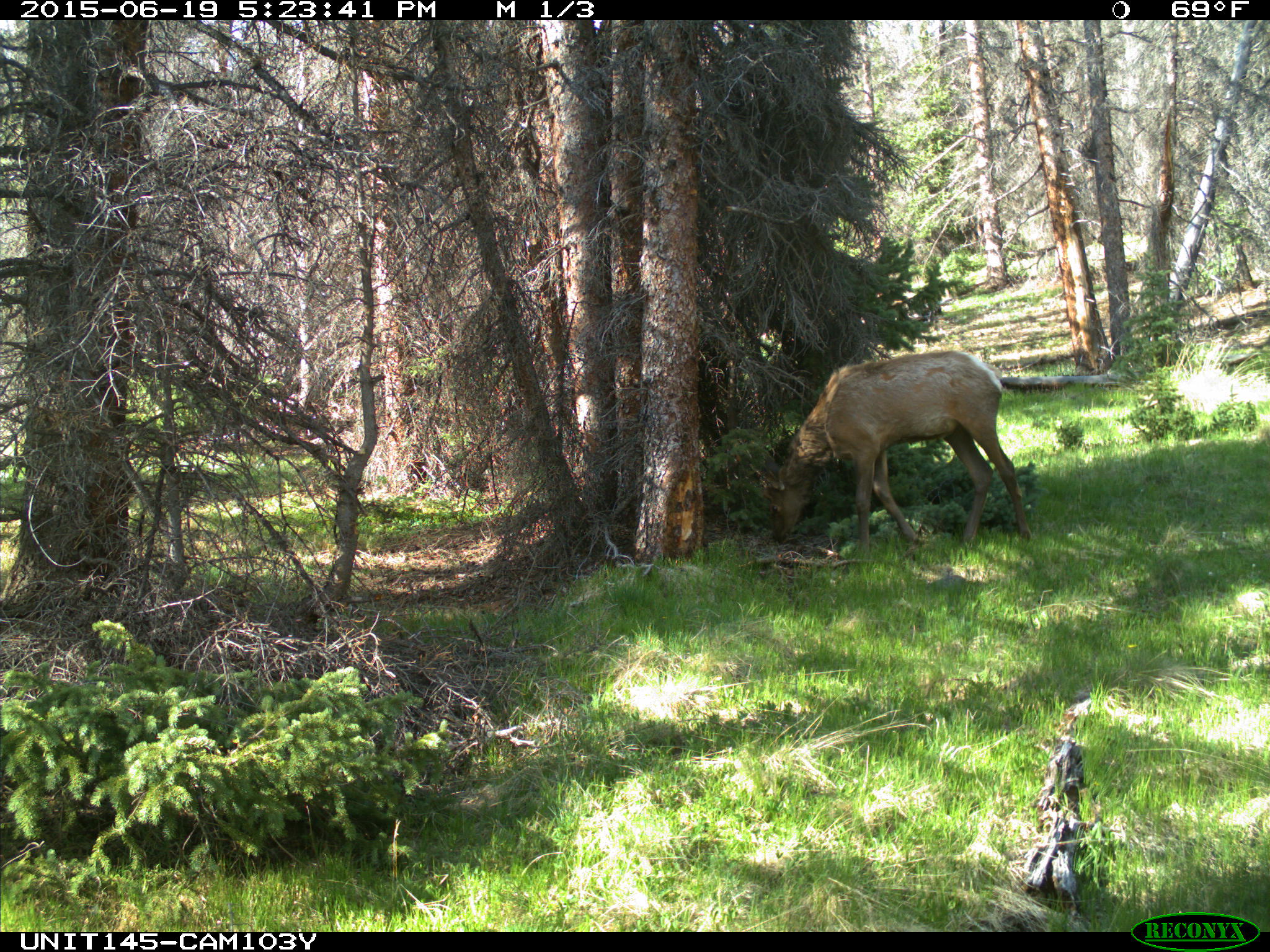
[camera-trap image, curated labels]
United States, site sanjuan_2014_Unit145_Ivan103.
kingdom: Animalia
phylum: Chordata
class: Mammalia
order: Artiodactyla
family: Cervidae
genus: Cervus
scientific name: Cervus elaphus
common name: red deer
Cervus elaphus (red deer).